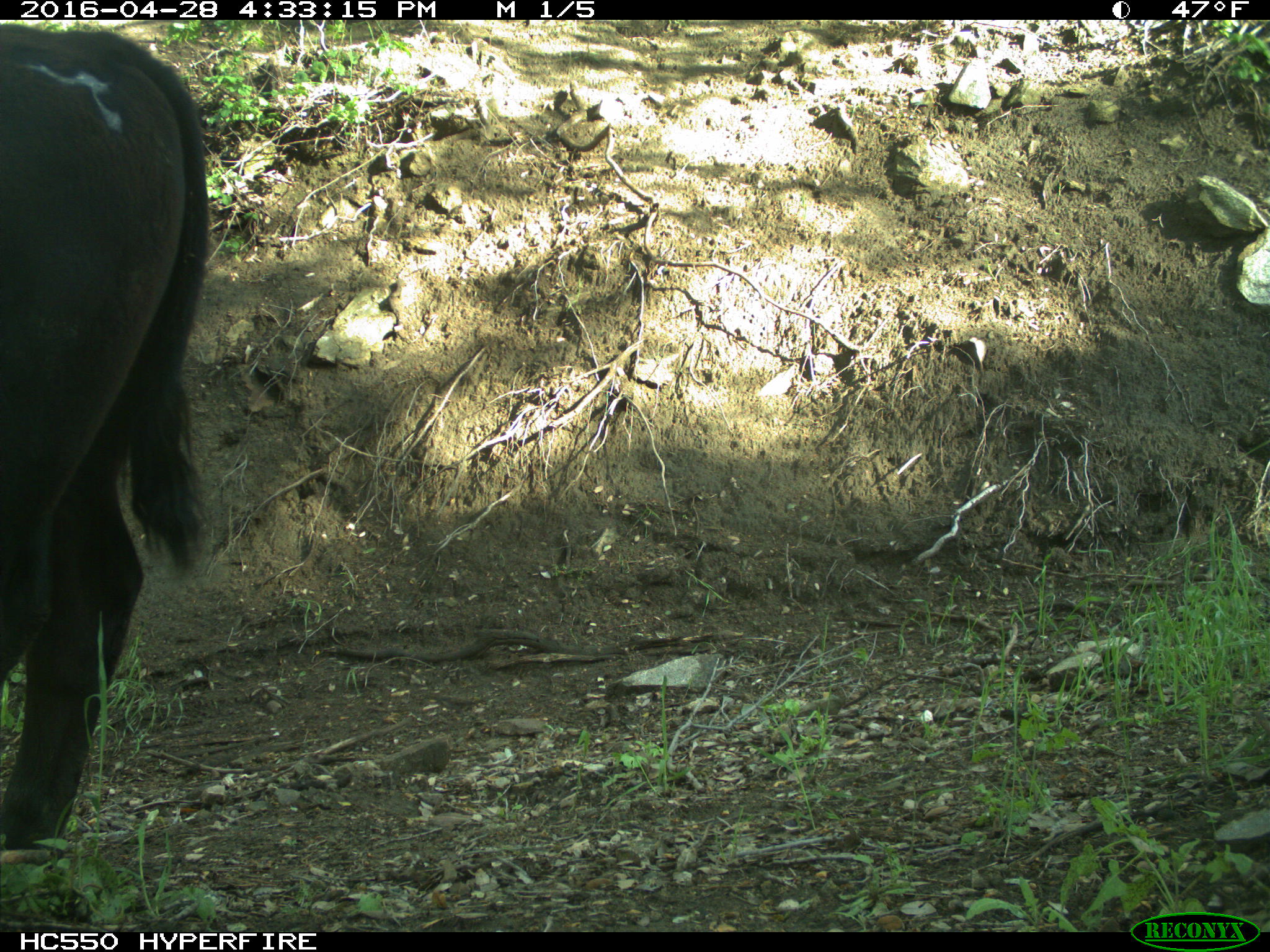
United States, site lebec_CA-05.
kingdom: Animalia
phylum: Chordata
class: Mammalia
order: Artiodactyla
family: Bovidae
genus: Bos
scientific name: Bos taurus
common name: domestic cow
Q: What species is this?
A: Bos taurus (domestic cow).